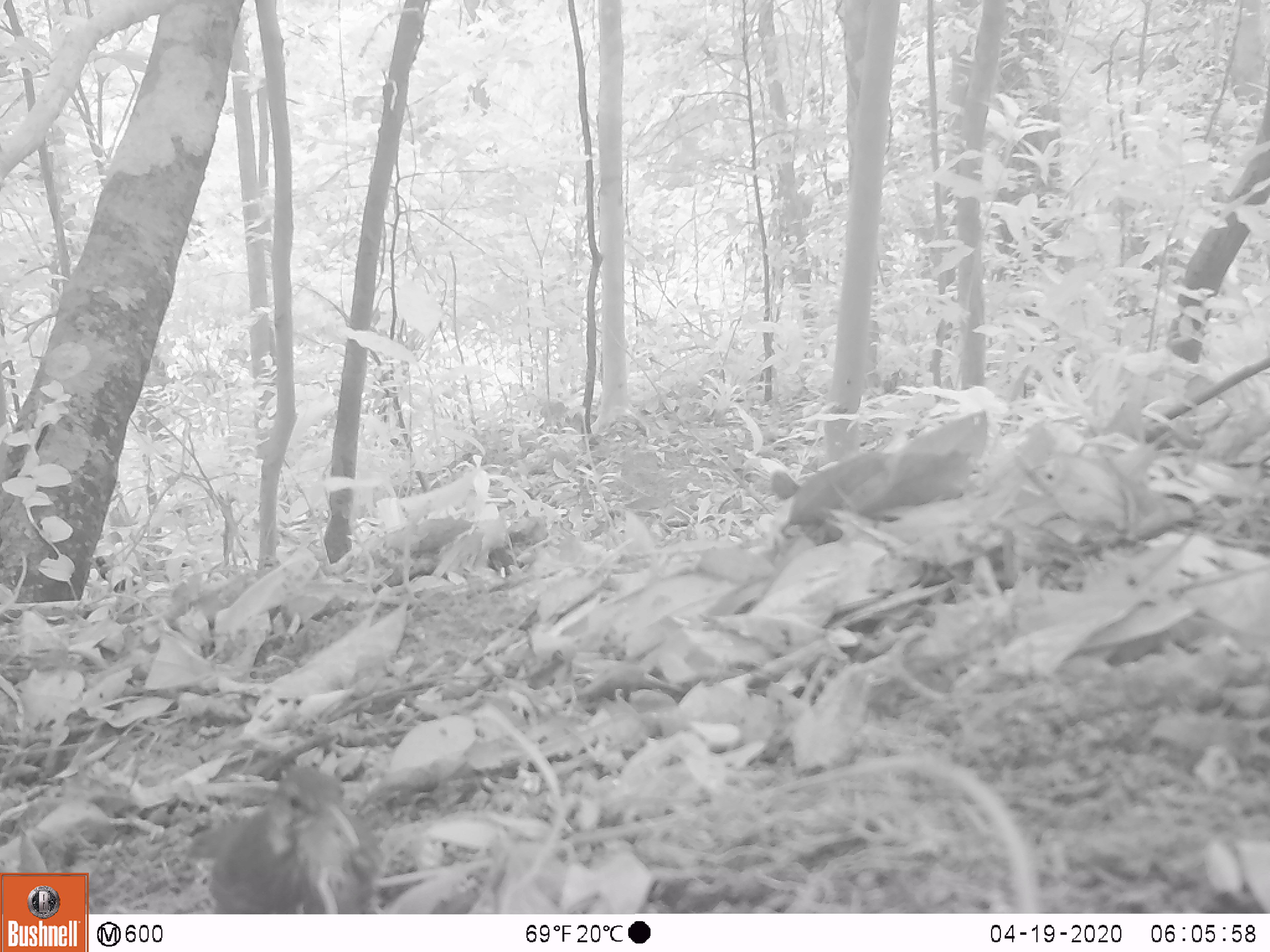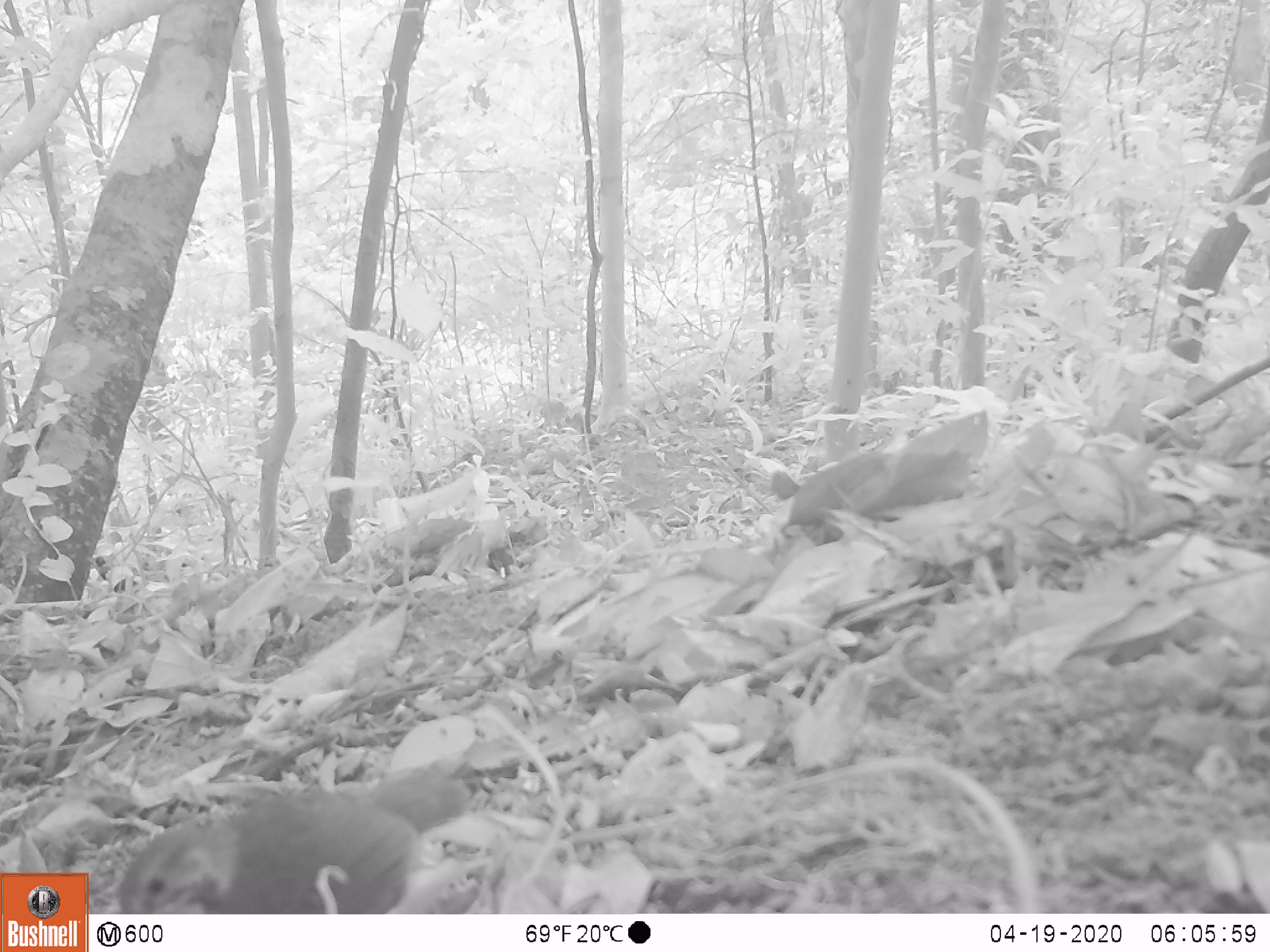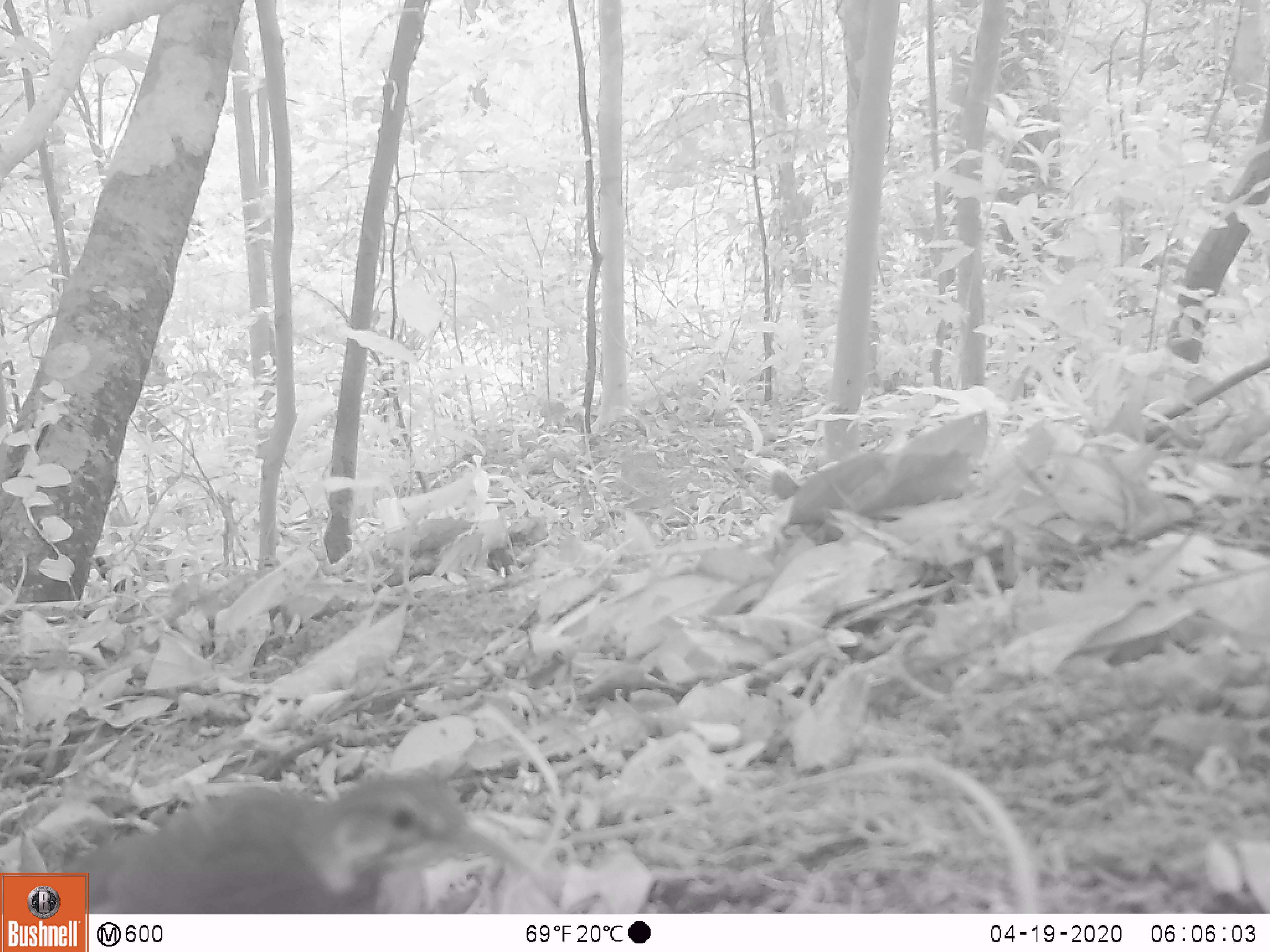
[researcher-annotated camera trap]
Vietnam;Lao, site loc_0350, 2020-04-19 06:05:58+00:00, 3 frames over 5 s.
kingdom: Animalia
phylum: Chordata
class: Aves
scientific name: Aves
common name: bird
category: unidentified bird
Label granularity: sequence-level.